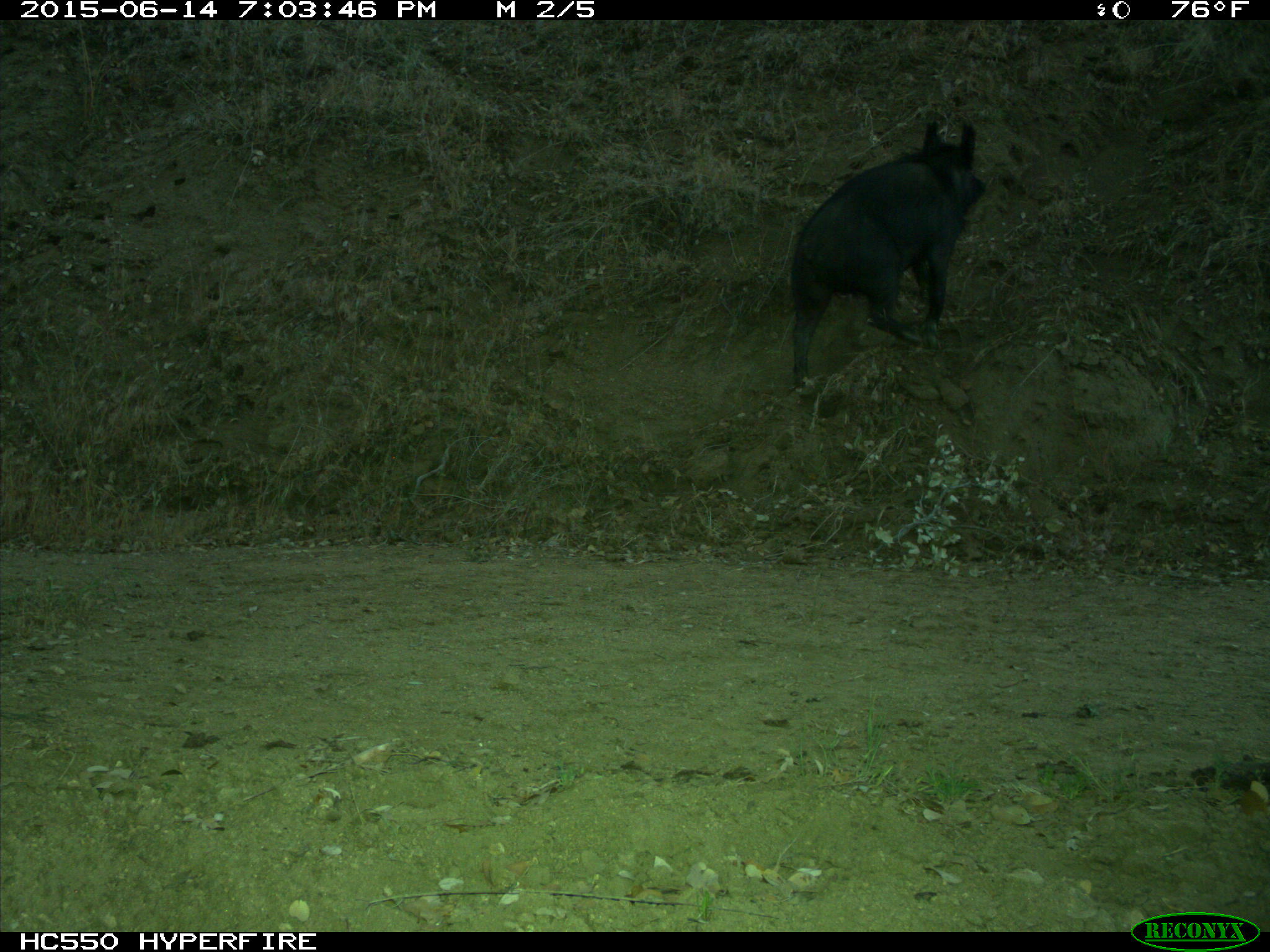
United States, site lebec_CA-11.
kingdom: Animalia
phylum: Chordata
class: Mammalia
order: Artiodactyla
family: Suidae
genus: Sus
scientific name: Sus scrofa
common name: wild boar